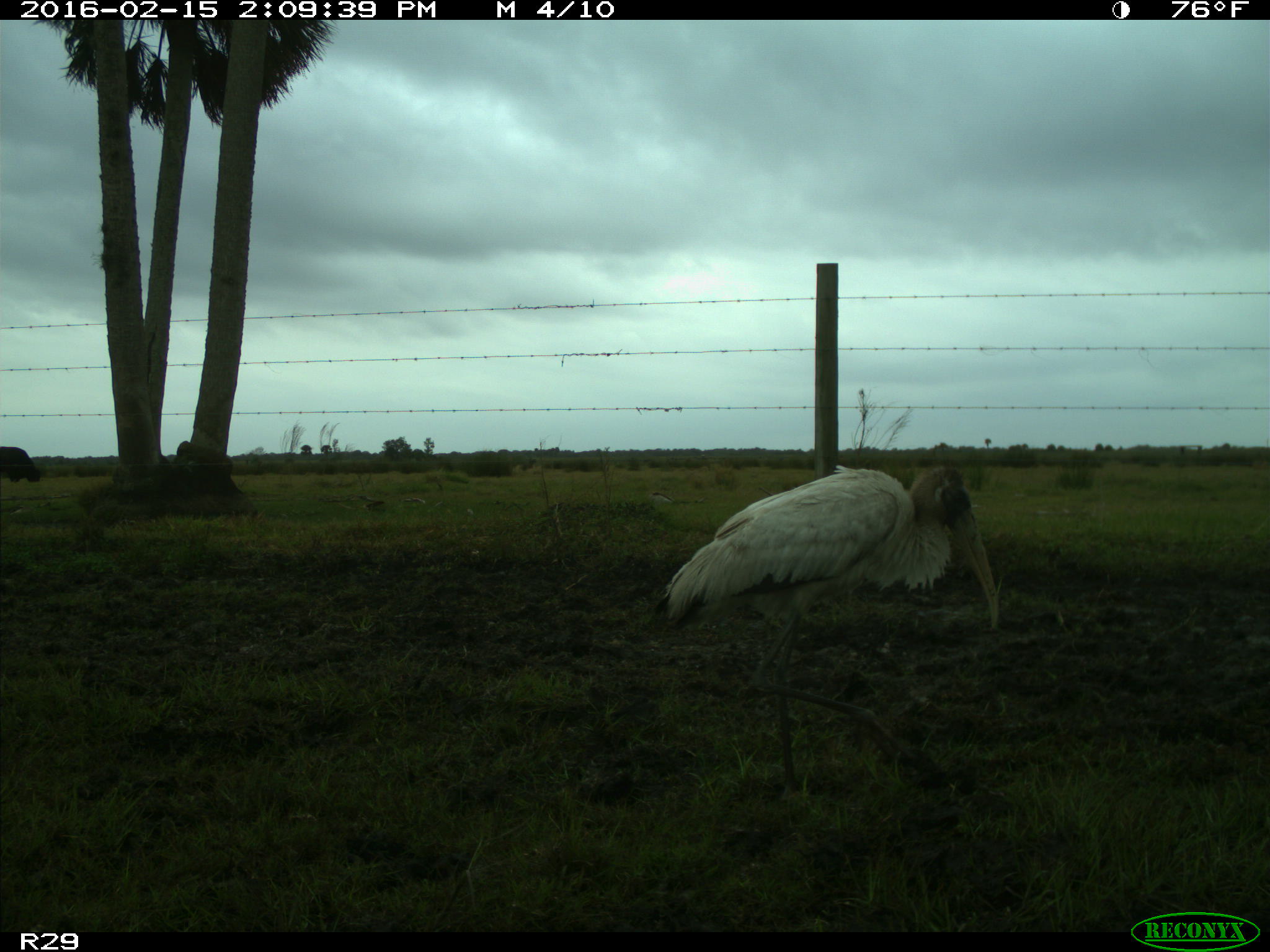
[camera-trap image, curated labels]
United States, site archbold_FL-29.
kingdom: Animalia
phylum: Chordata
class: Mammalia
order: Artiodactyla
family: Bovidae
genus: Bos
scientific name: Bos taurus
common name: domestic cow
Bos taurus (domestic cow).